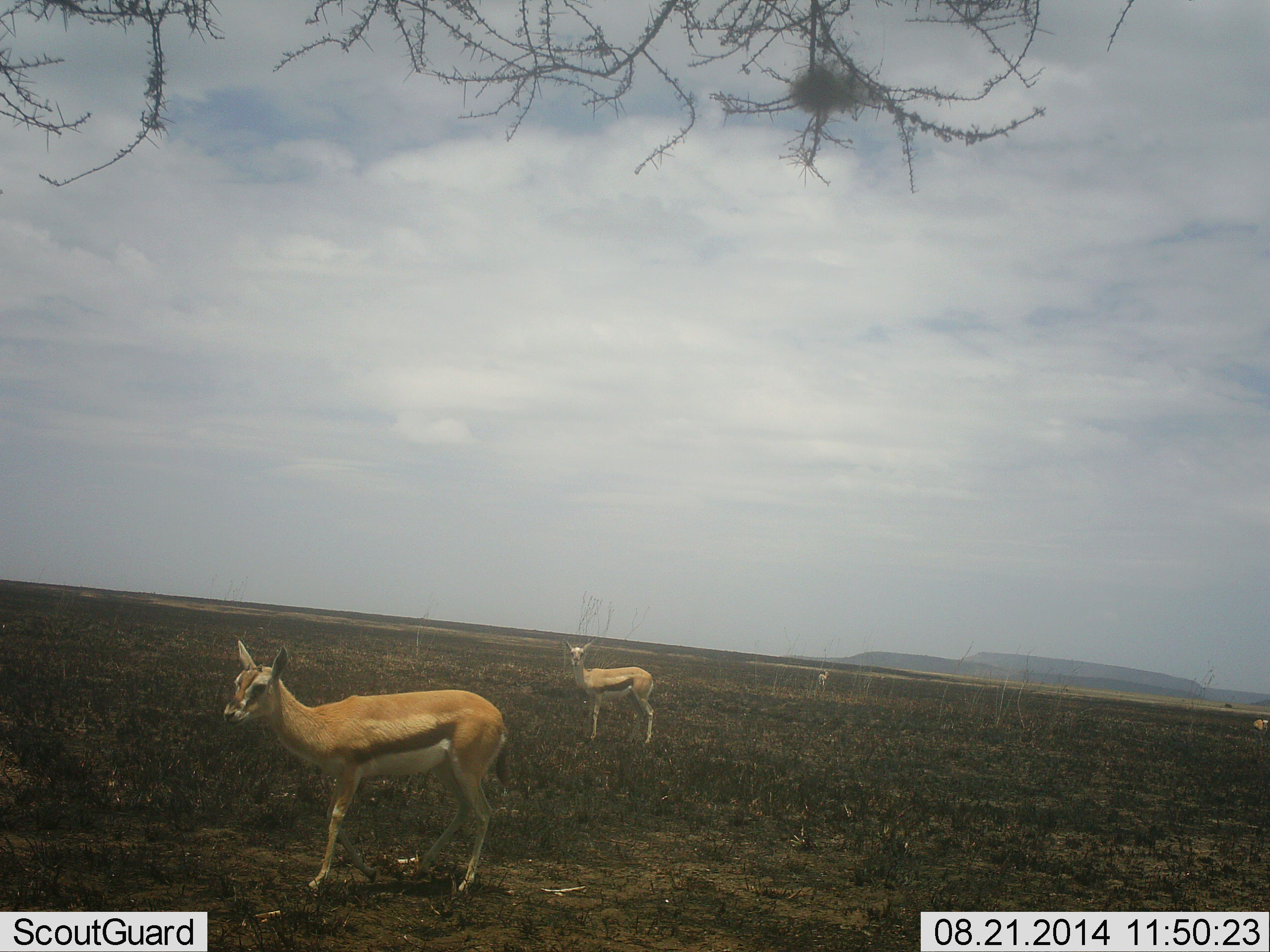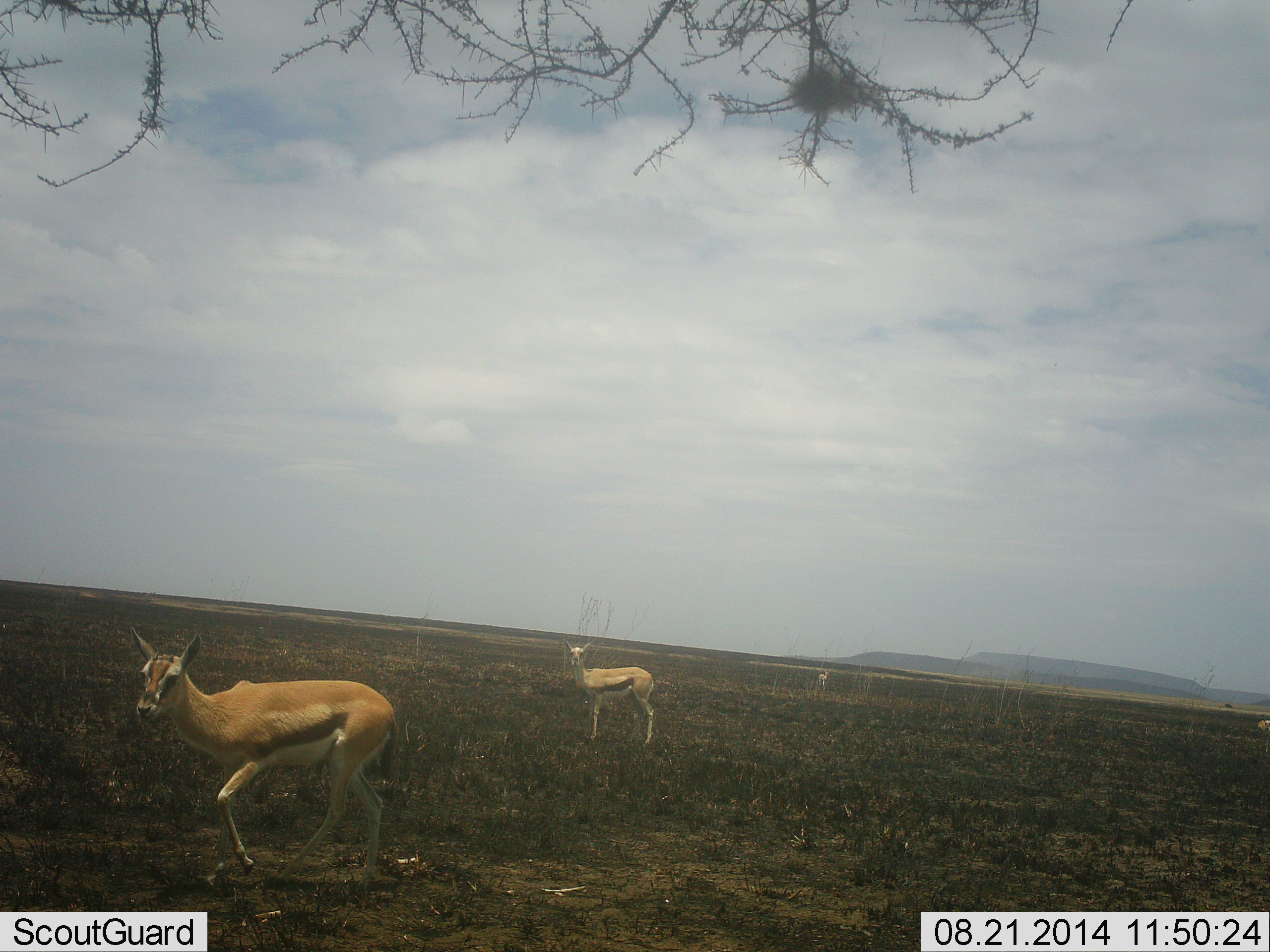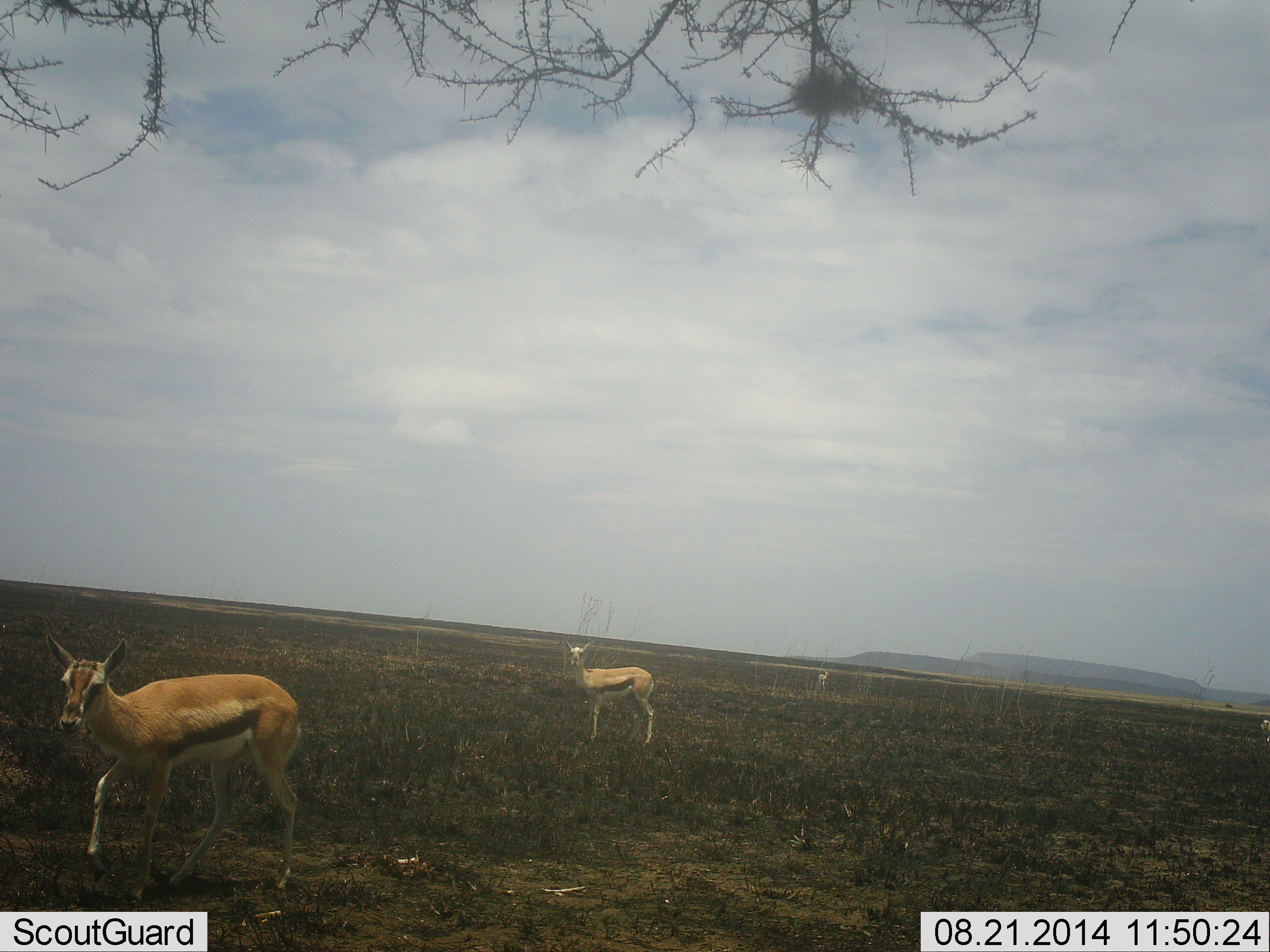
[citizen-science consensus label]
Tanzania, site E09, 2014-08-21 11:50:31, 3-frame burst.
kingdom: Animalia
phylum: Chordata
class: Mammalia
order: Artiodactyla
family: Bovidae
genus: Eudorcas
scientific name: Eudorcas thomsonii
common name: thomson's gazelle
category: gazellethomsons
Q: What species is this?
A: Gazellethomsons (thomson's gazelle) (Eudorcas thomsonii).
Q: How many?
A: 3.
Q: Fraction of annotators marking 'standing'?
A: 80%.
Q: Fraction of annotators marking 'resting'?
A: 0%.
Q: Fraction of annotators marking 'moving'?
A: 70%.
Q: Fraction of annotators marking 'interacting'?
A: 0%.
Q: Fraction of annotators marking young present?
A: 0%.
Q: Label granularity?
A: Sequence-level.